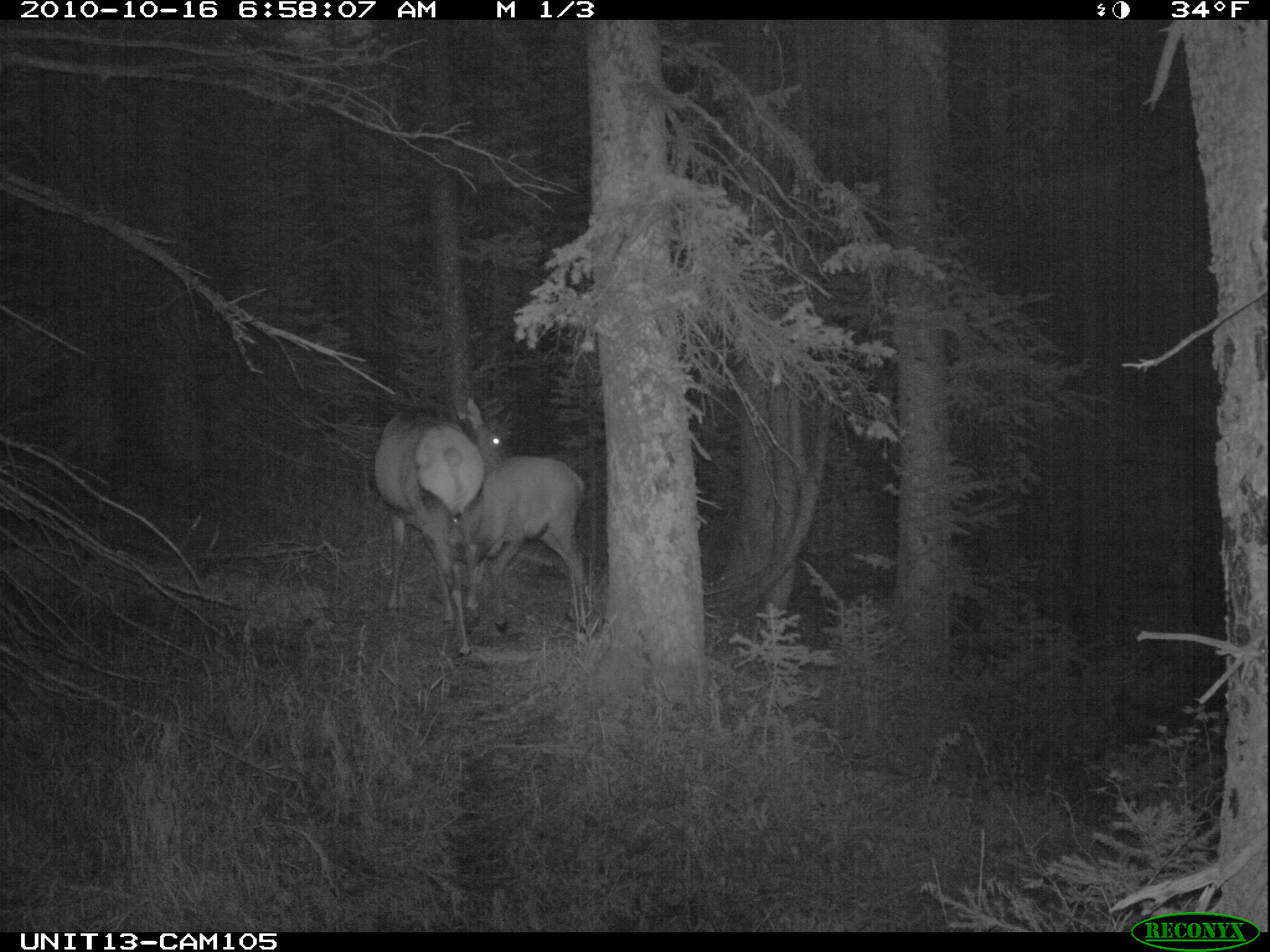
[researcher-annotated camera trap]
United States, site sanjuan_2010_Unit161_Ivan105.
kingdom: Animalia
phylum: Chordata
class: Mammalia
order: Artiodactyla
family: Cervidae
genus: Cervus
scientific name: Cervus elaphus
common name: red deer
Cervus elaphus (red deer).